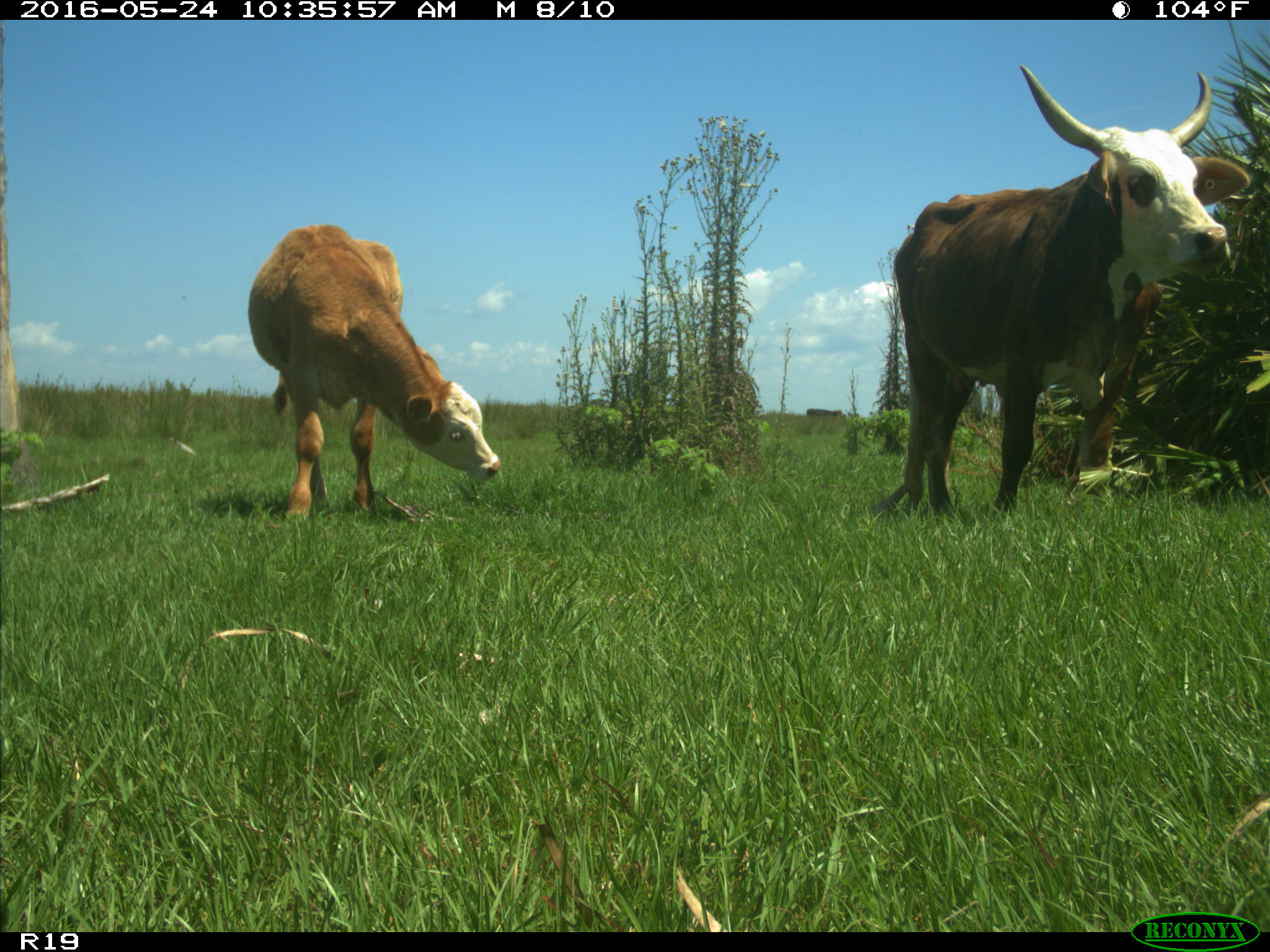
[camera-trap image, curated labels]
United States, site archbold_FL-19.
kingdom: Animalia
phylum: Chordata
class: Mammalia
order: Artiodactyla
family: Bovidae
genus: Bos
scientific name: Bos taurus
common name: domestic cow